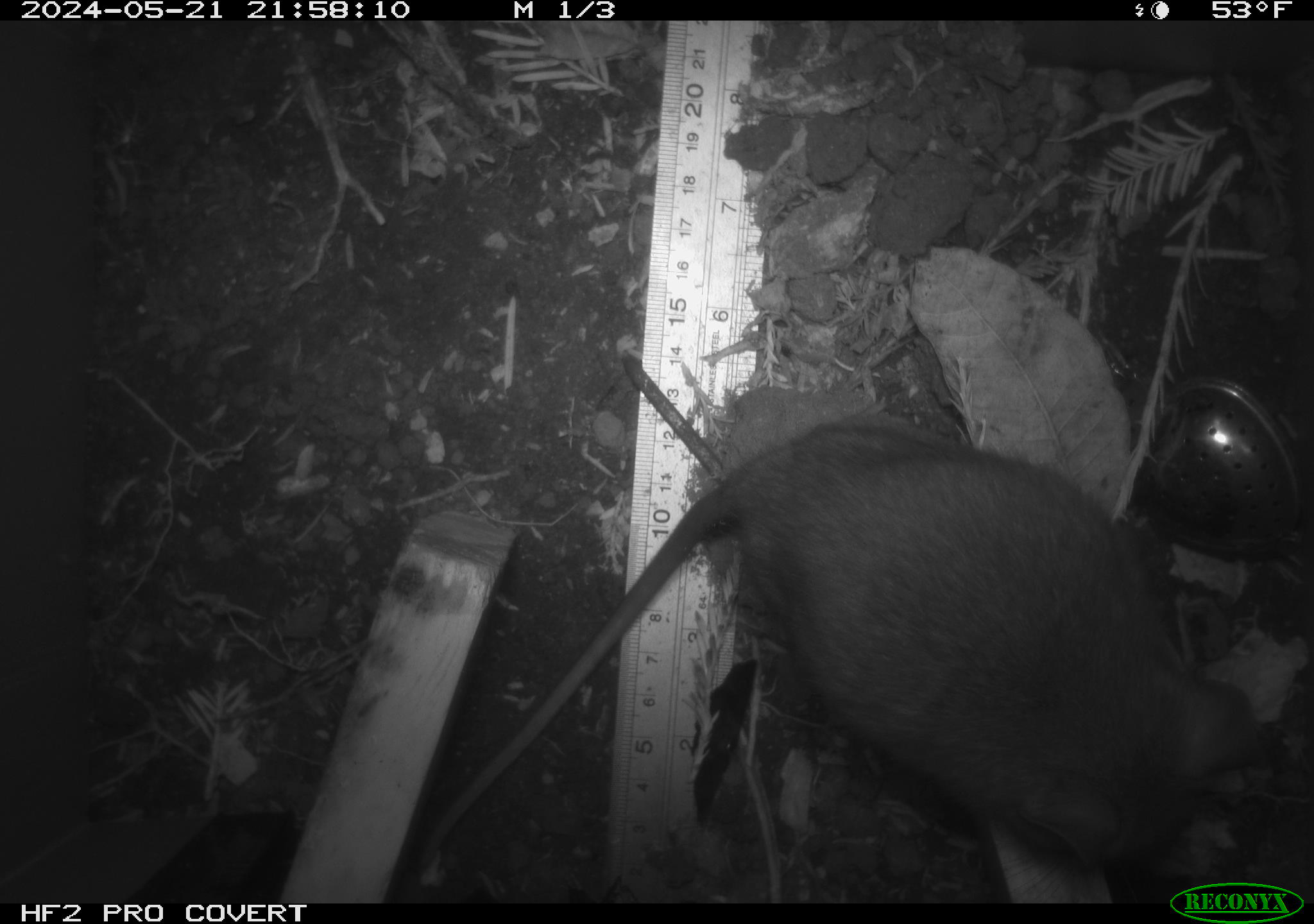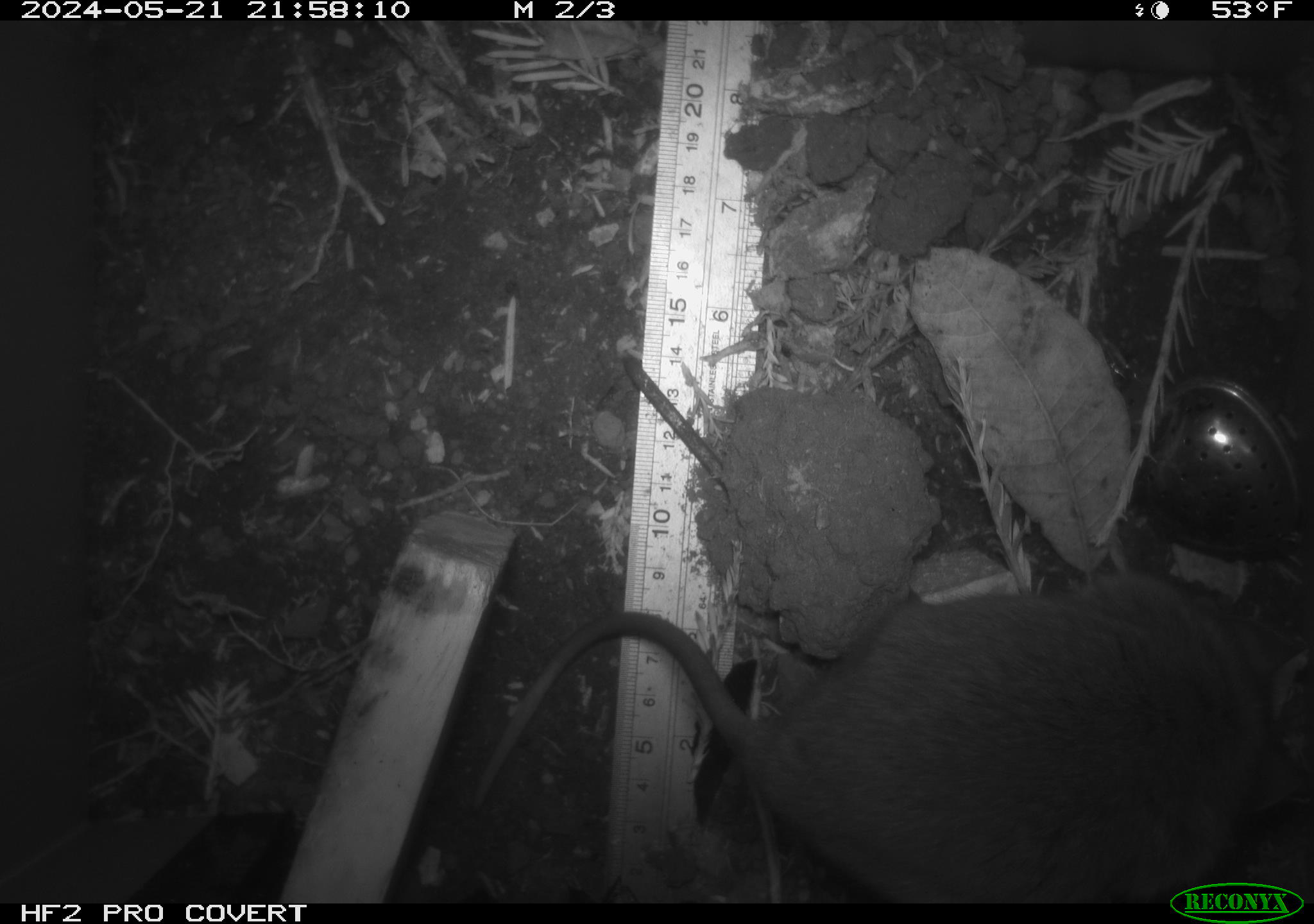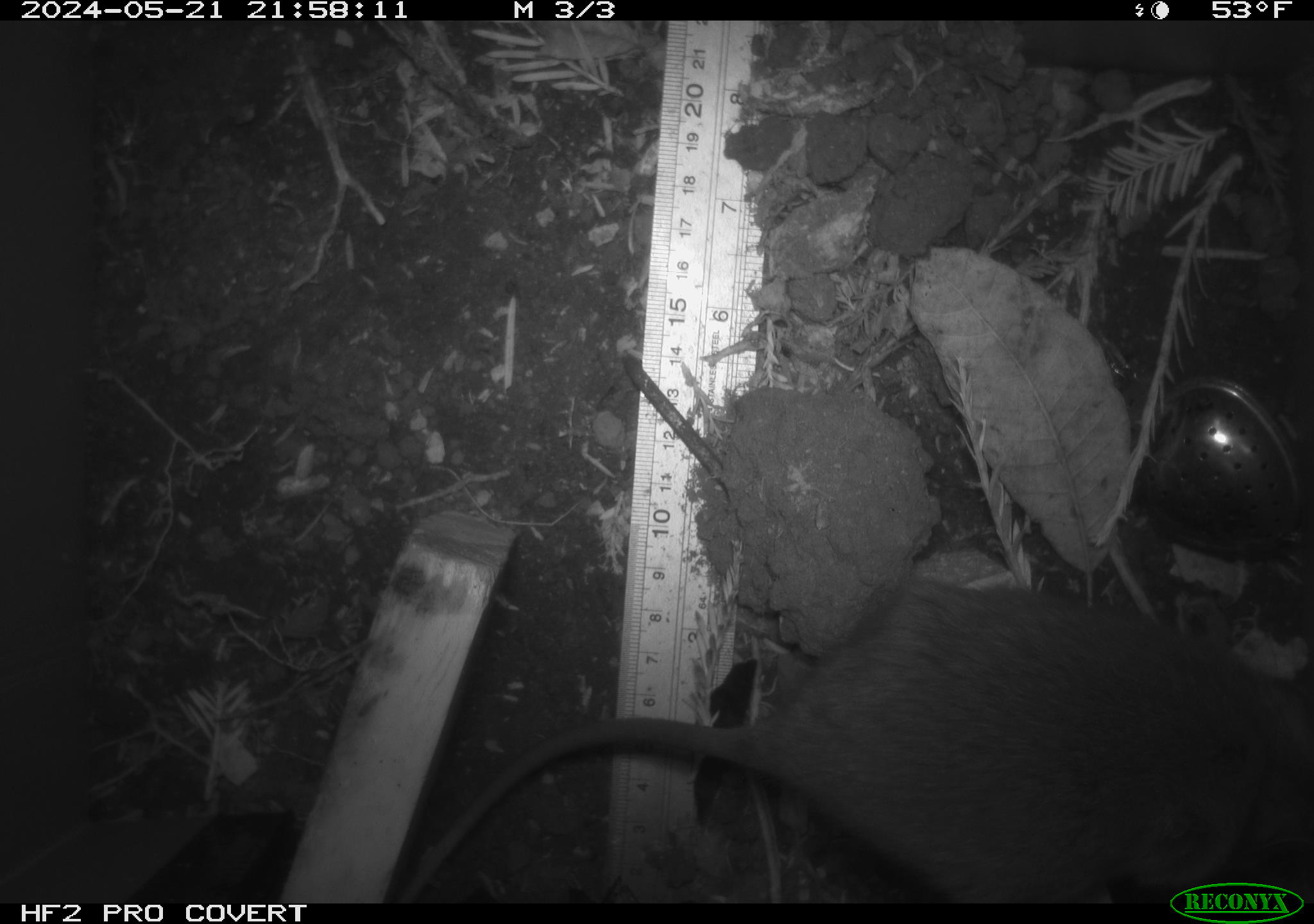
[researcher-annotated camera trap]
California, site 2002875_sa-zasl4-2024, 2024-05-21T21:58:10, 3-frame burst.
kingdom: Animalia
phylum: Chordata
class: Mammalia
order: Rodentia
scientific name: Rodentia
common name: rodent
Rodent (Rodentia).